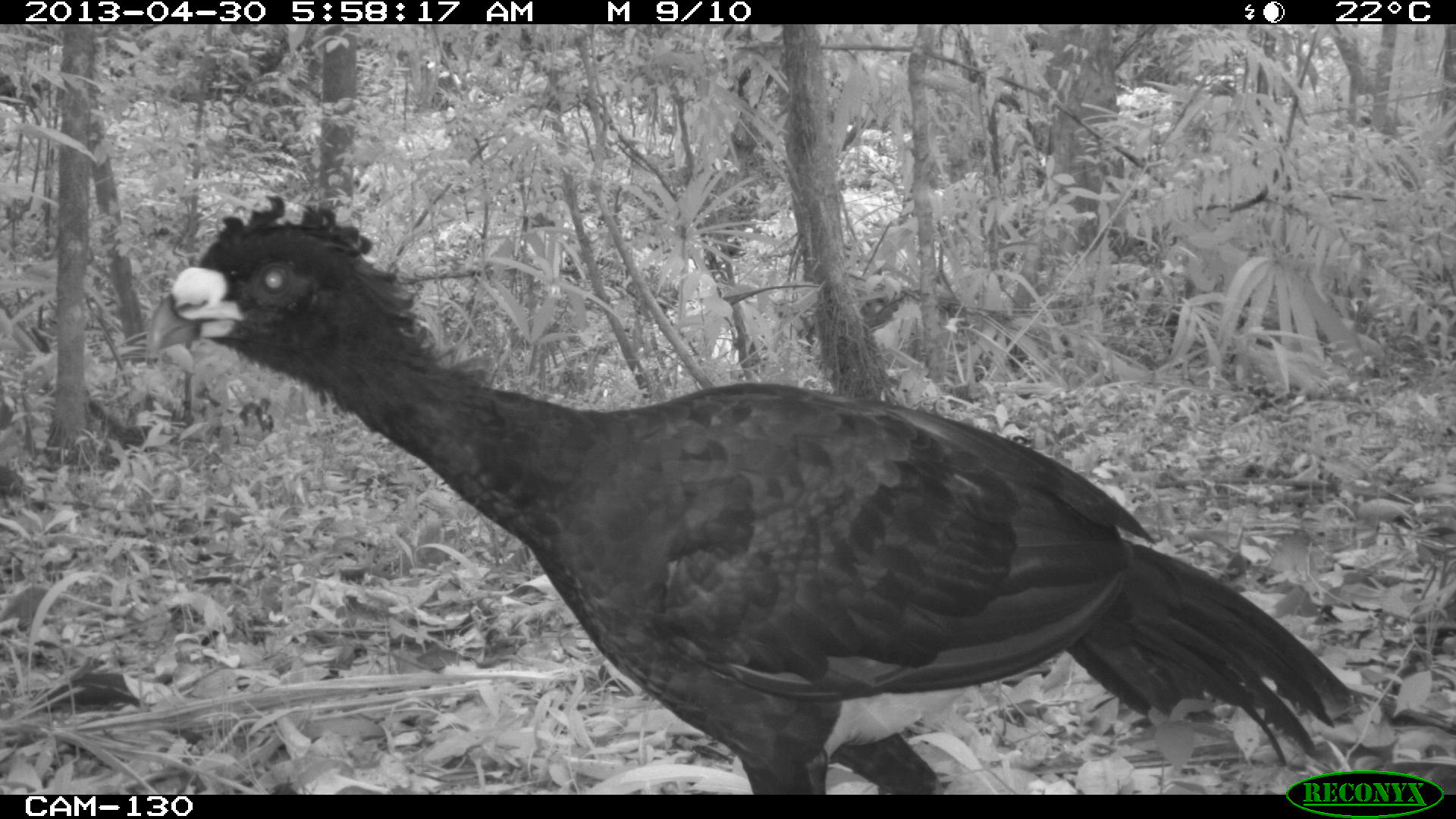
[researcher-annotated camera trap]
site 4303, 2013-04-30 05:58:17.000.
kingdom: Animalia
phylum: Chordata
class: Aves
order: Galliformes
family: Cracidae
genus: Crax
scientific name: Crax rubra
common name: great curassow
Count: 2.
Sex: male.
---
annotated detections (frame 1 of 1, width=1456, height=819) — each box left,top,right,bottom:
crax rubra: 142,186,1370,789